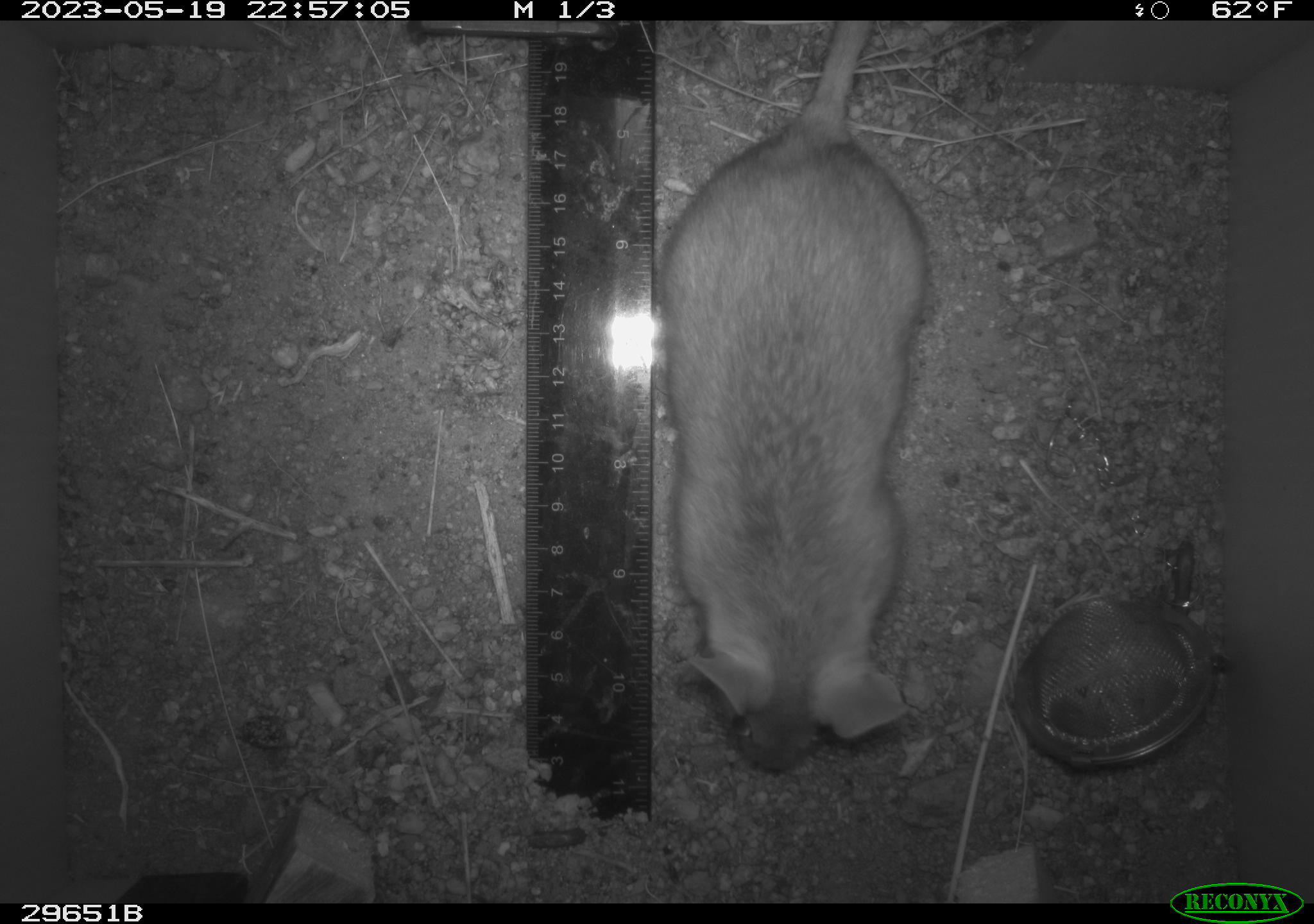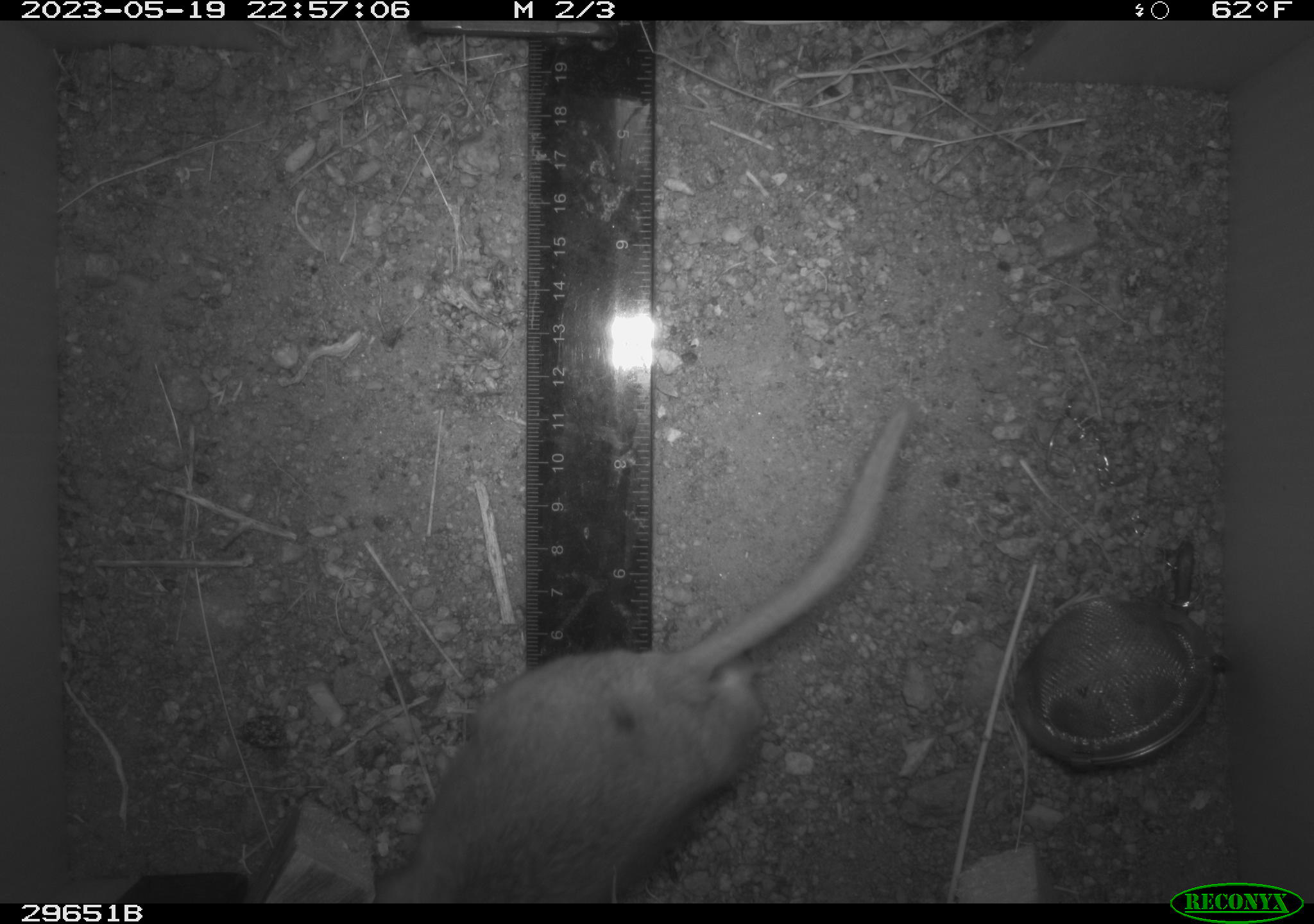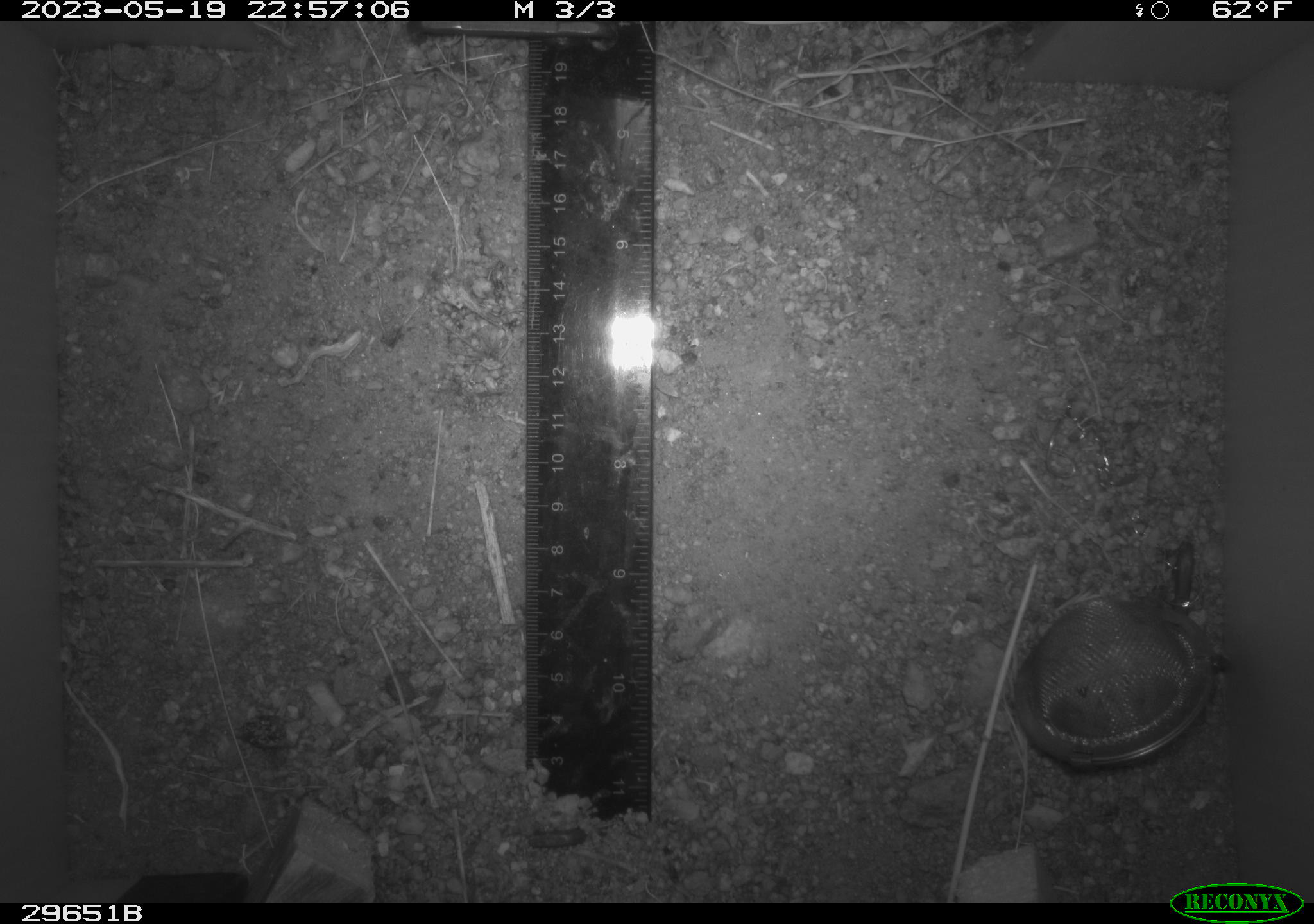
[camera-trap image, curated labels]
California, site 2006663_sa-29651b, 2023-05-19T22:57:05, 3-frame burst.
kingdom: Animalia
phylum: Chordata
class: Mammalia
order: Rodentia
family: Cricetidae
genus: Neotoma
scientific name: Neotoma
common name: pack rat or woodrat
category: neotoma species